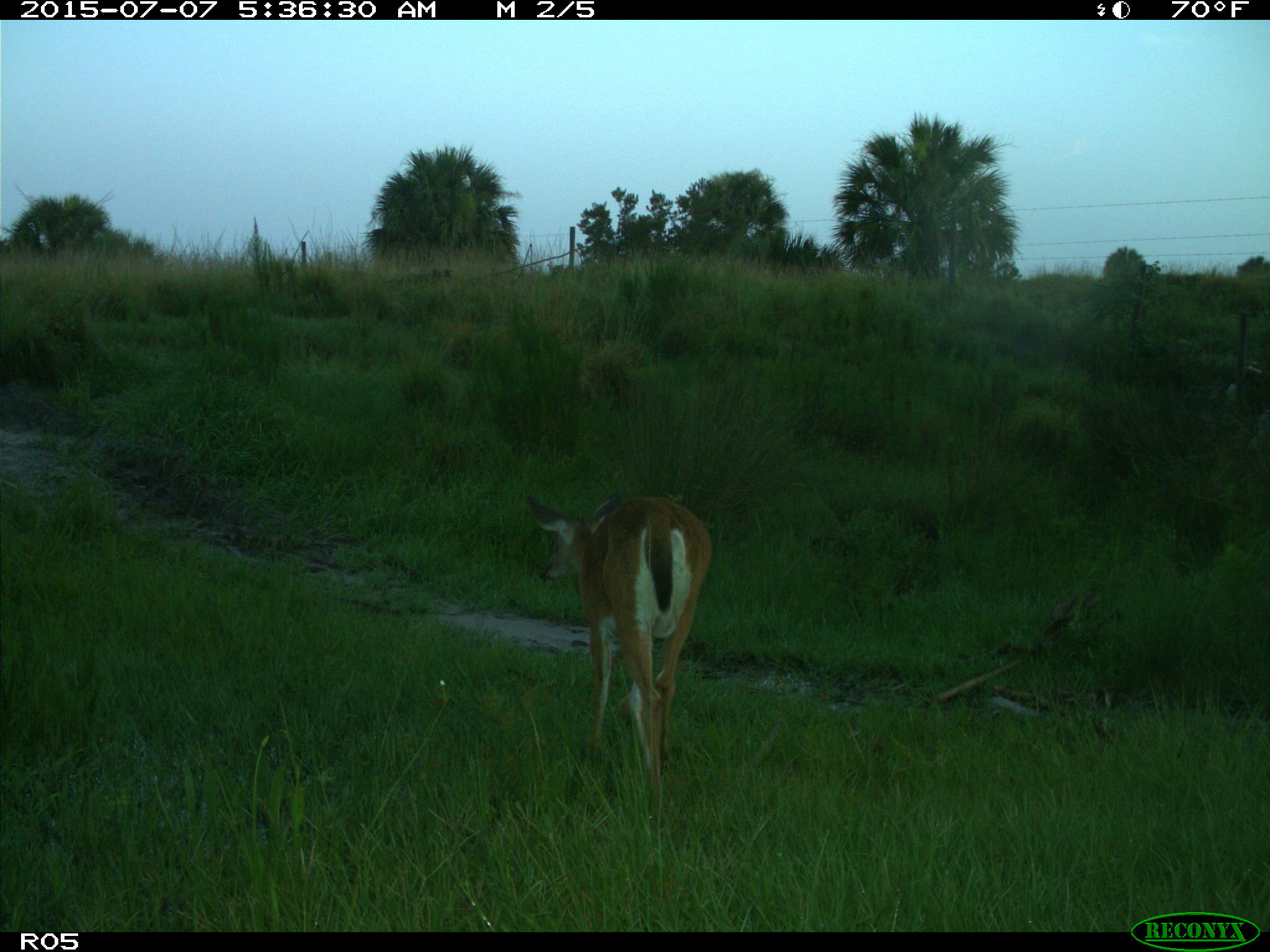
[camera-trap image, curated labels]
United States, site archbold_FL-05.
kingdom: Animalia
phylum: Chordata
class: Mammalia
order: Artiodactyla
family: Cervidae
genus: Odocoileus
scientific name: Odocoileus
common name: deer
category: unidentified deer